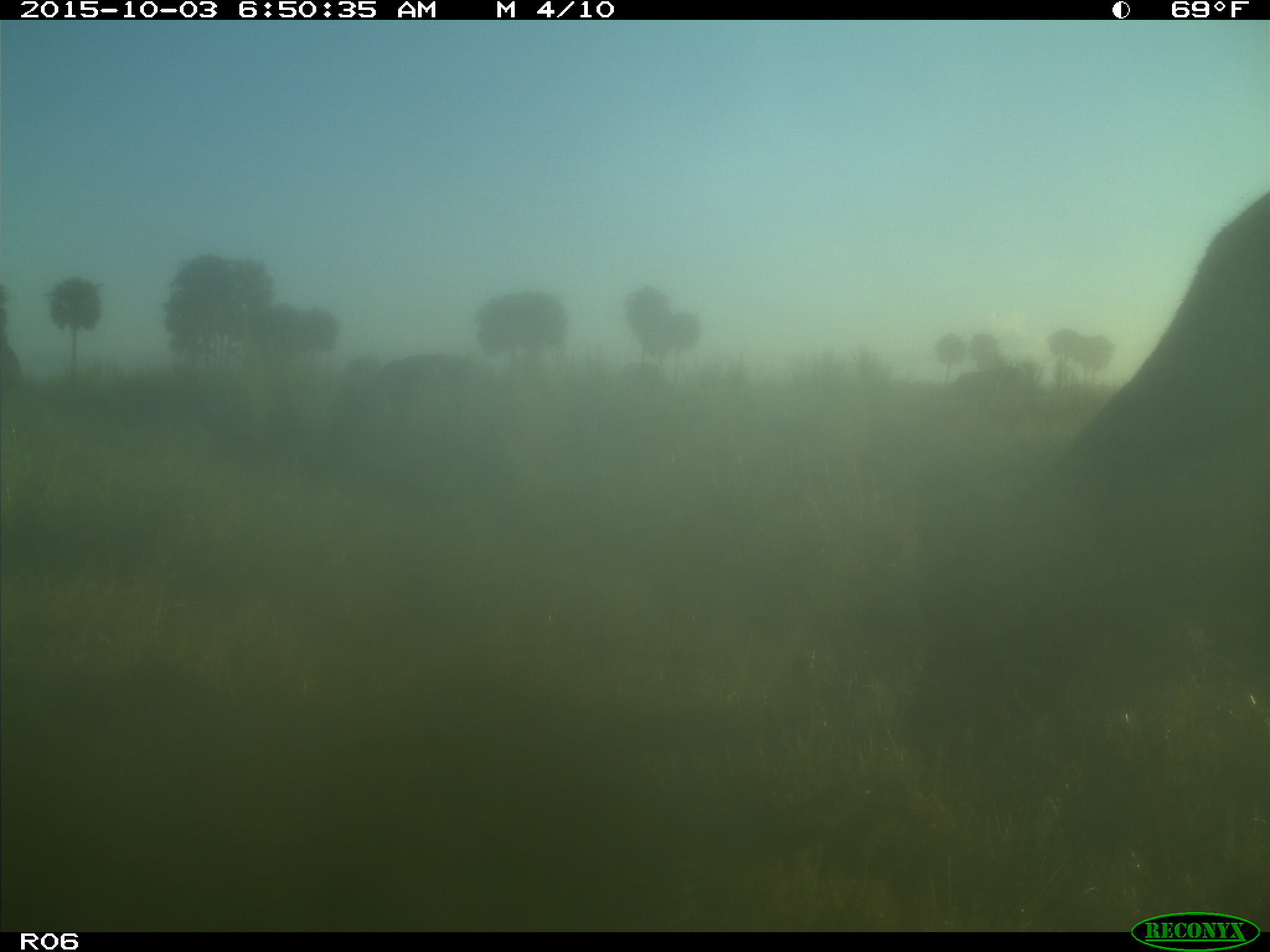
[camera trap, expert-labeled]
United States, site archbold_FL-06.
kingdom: Animalia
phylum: Chordata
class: Mammalia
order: Artiodactyla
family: Bovidae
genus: Bos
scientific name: Bos taurus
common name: domestic cow